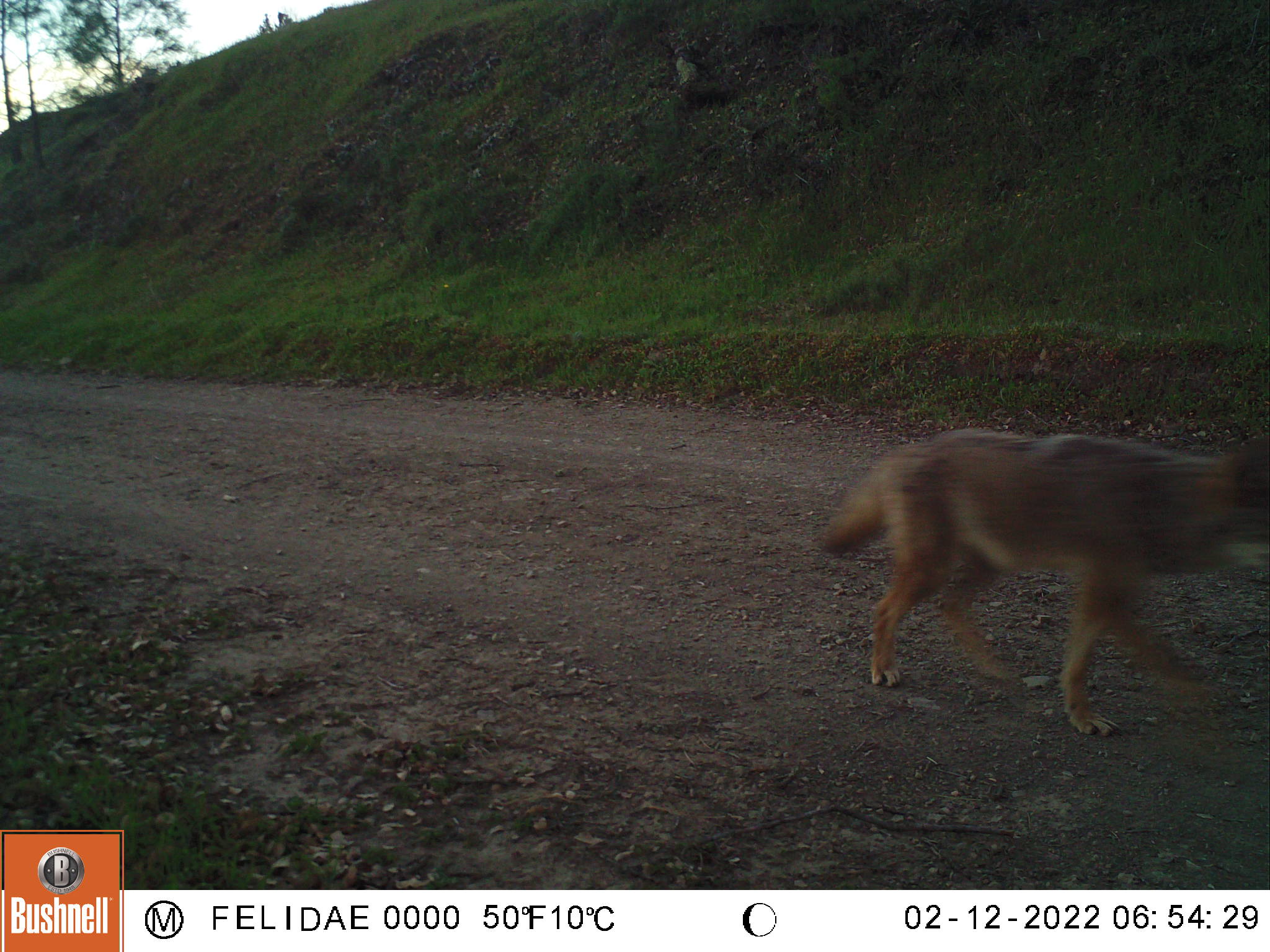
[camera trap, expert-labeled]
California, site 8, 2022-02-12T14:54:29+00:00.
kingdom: Animalia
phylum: Chordata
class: Mammalia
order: Carnivora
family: Canidae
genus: Canis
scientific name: Canis latrans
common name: coyote